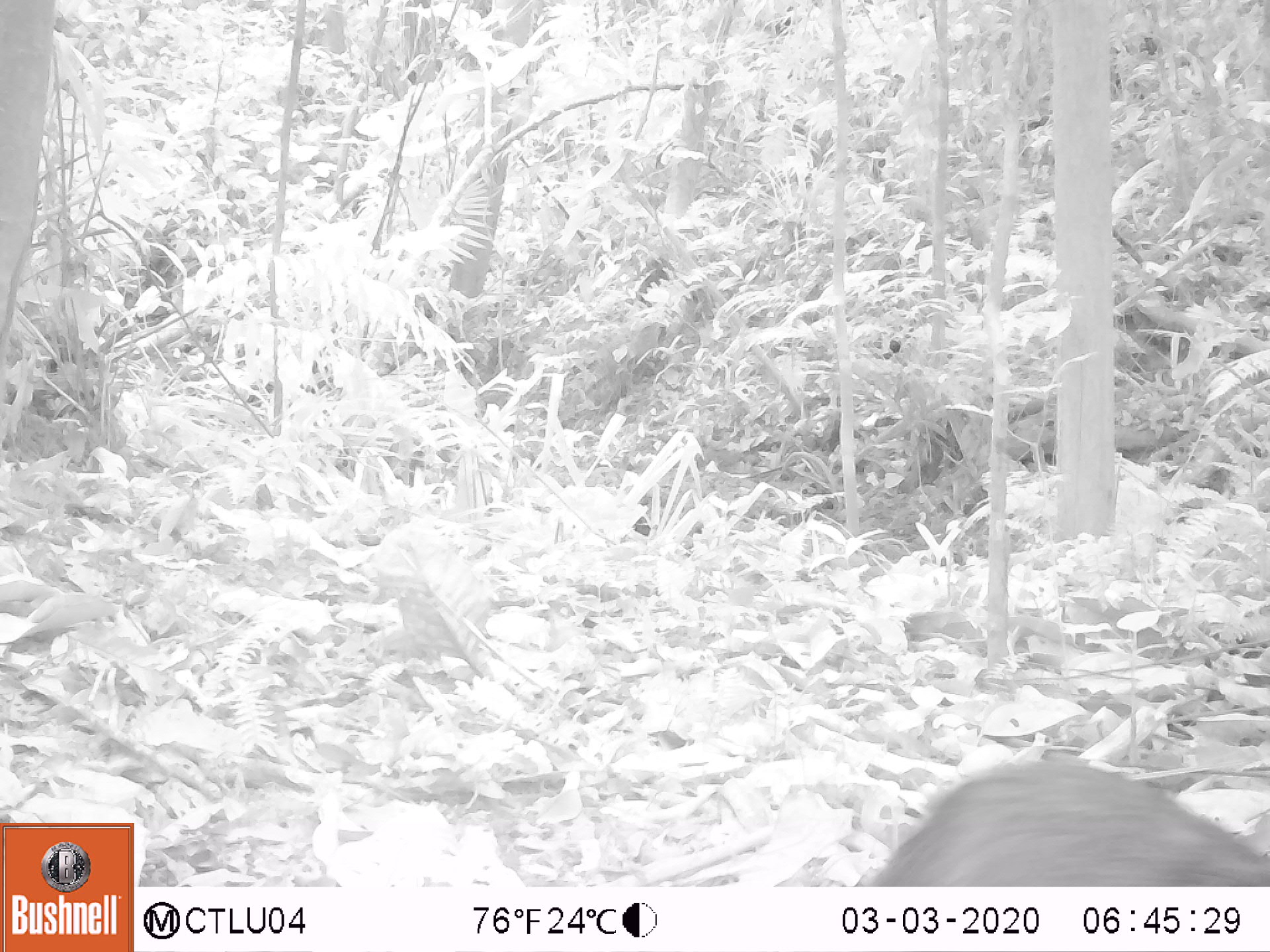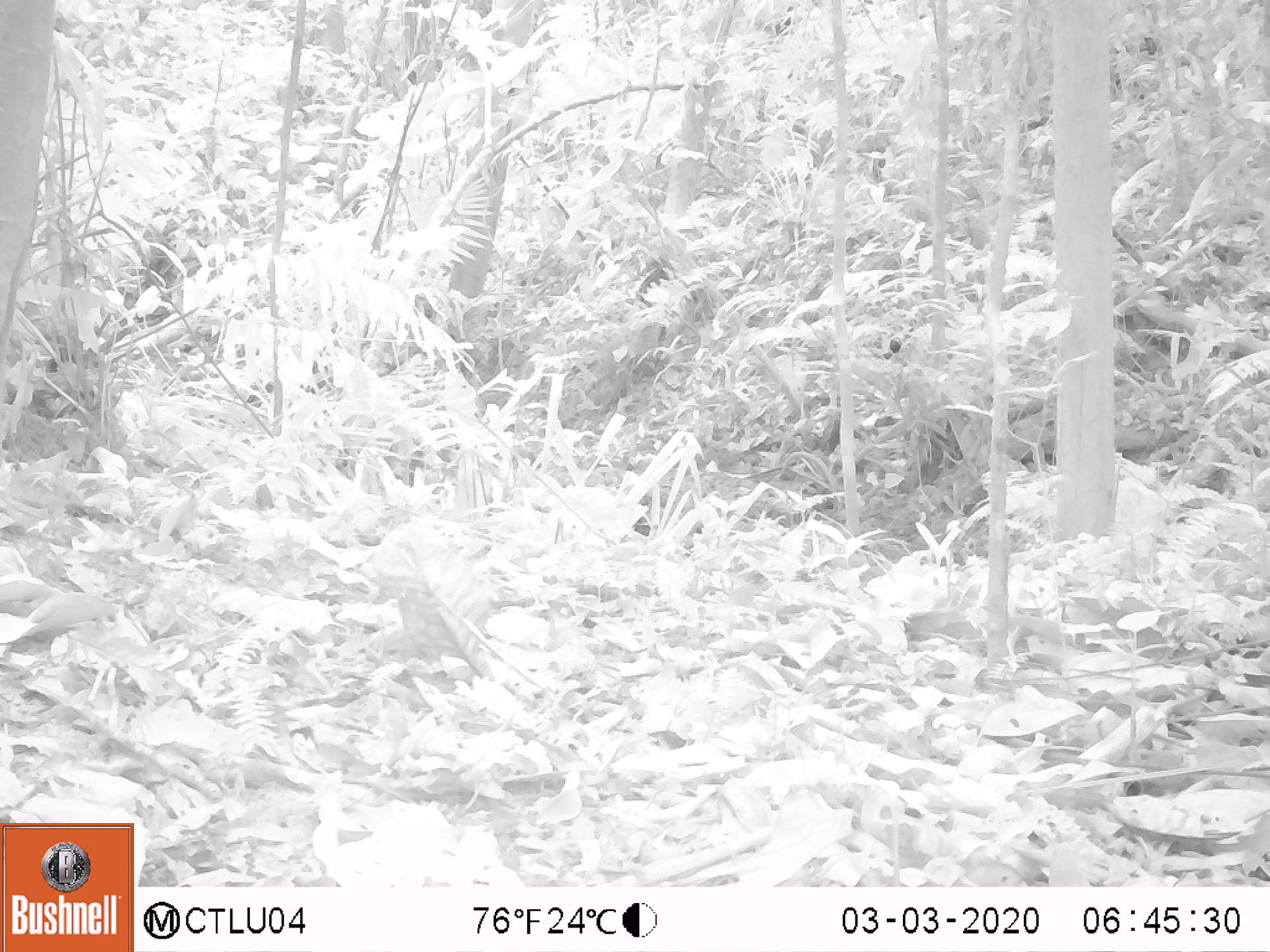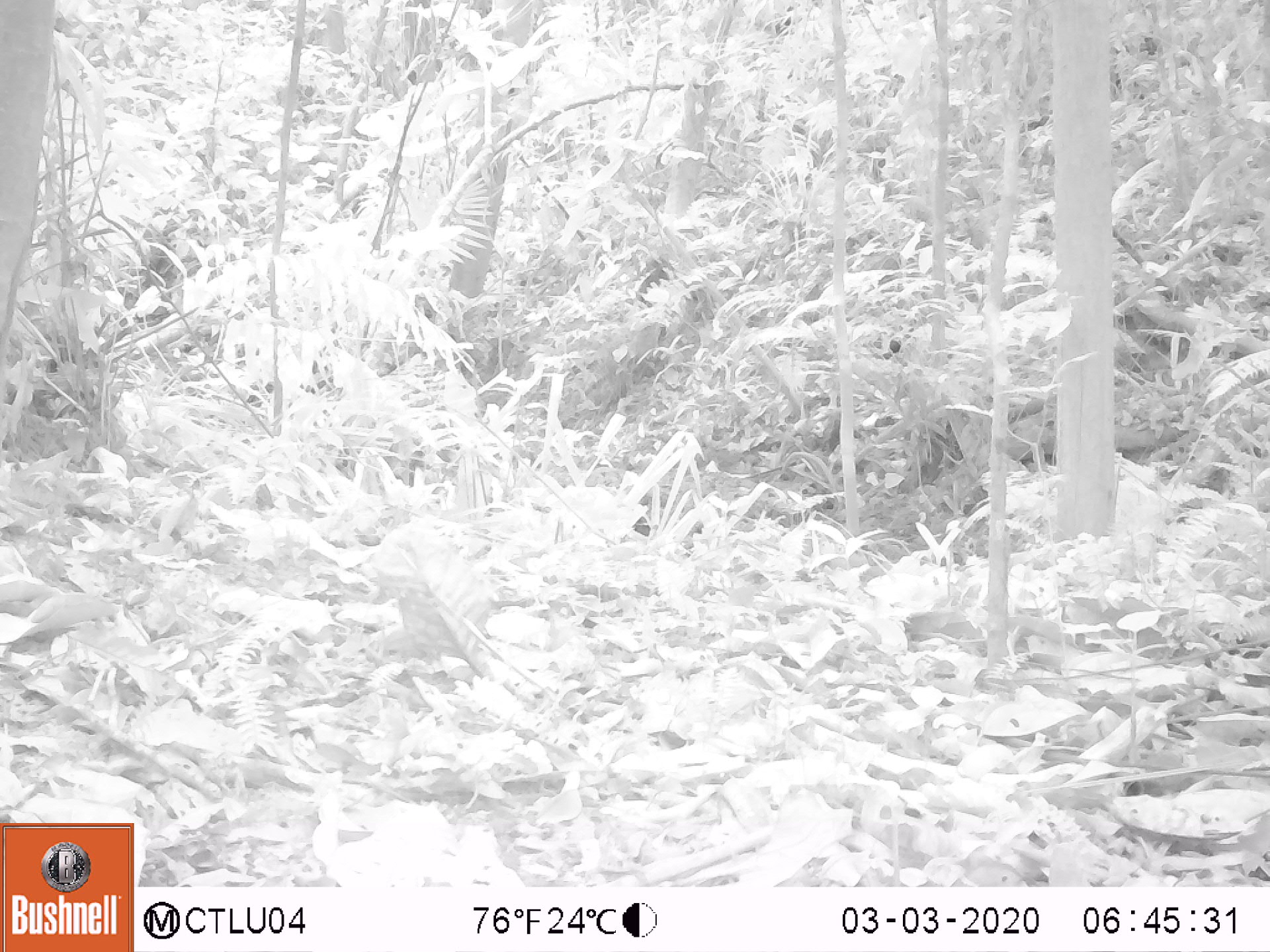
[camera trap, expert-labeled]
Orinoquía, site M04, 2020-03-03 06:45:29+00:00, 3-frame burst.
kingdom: Animalia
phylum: Chordata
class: Mammalia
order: Rodentia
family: Dasyproctidae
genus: Dasyprocta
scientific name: Dasyprocta fuliginosa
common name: black agouti